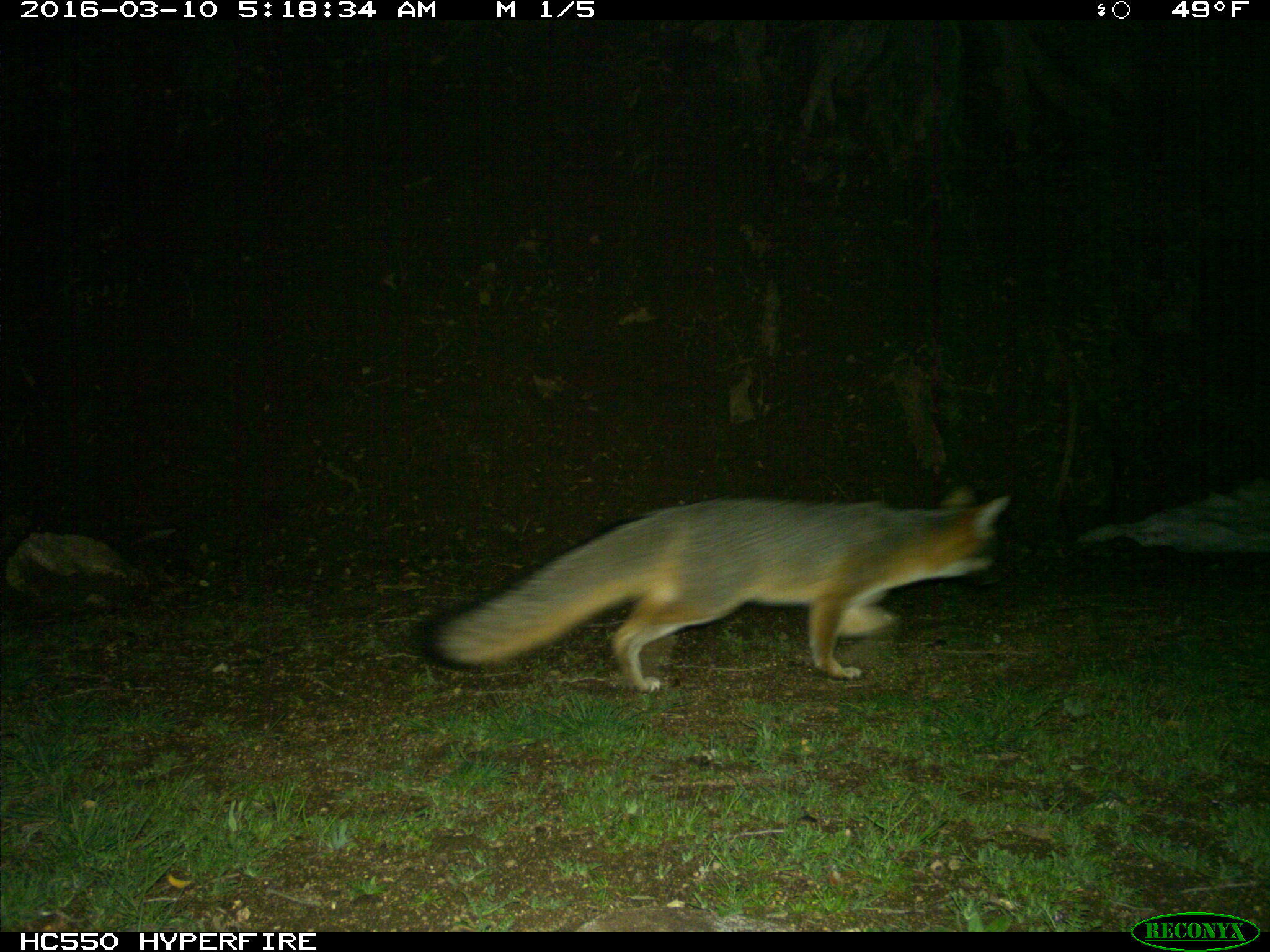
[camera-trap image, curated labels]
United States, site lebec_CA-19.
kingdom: Animalia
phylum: Chordata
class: Mammalia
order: Carnivora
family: Canidae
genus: Urocyon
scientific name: Urocyon cinereoargenteus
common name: gray fox